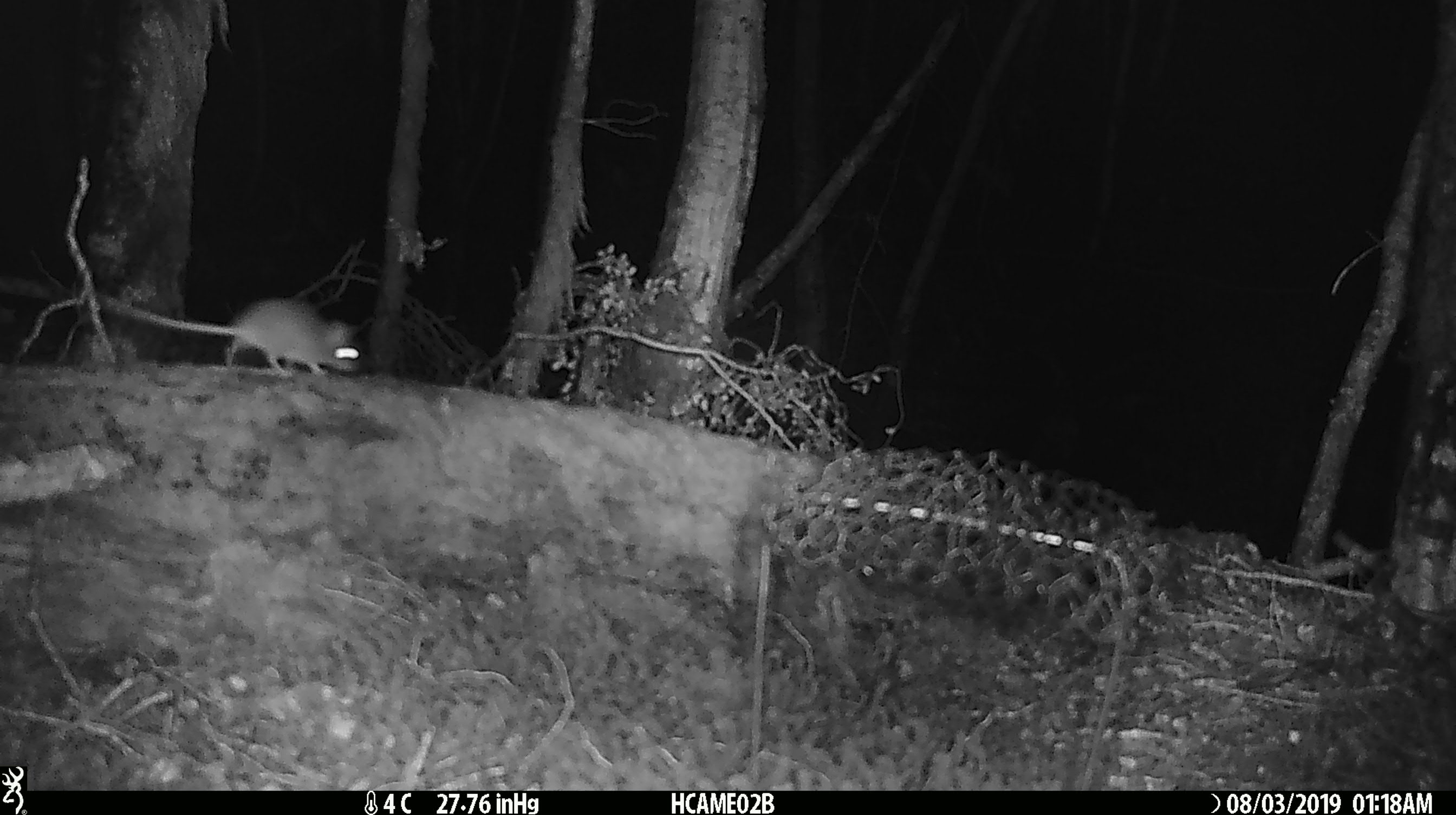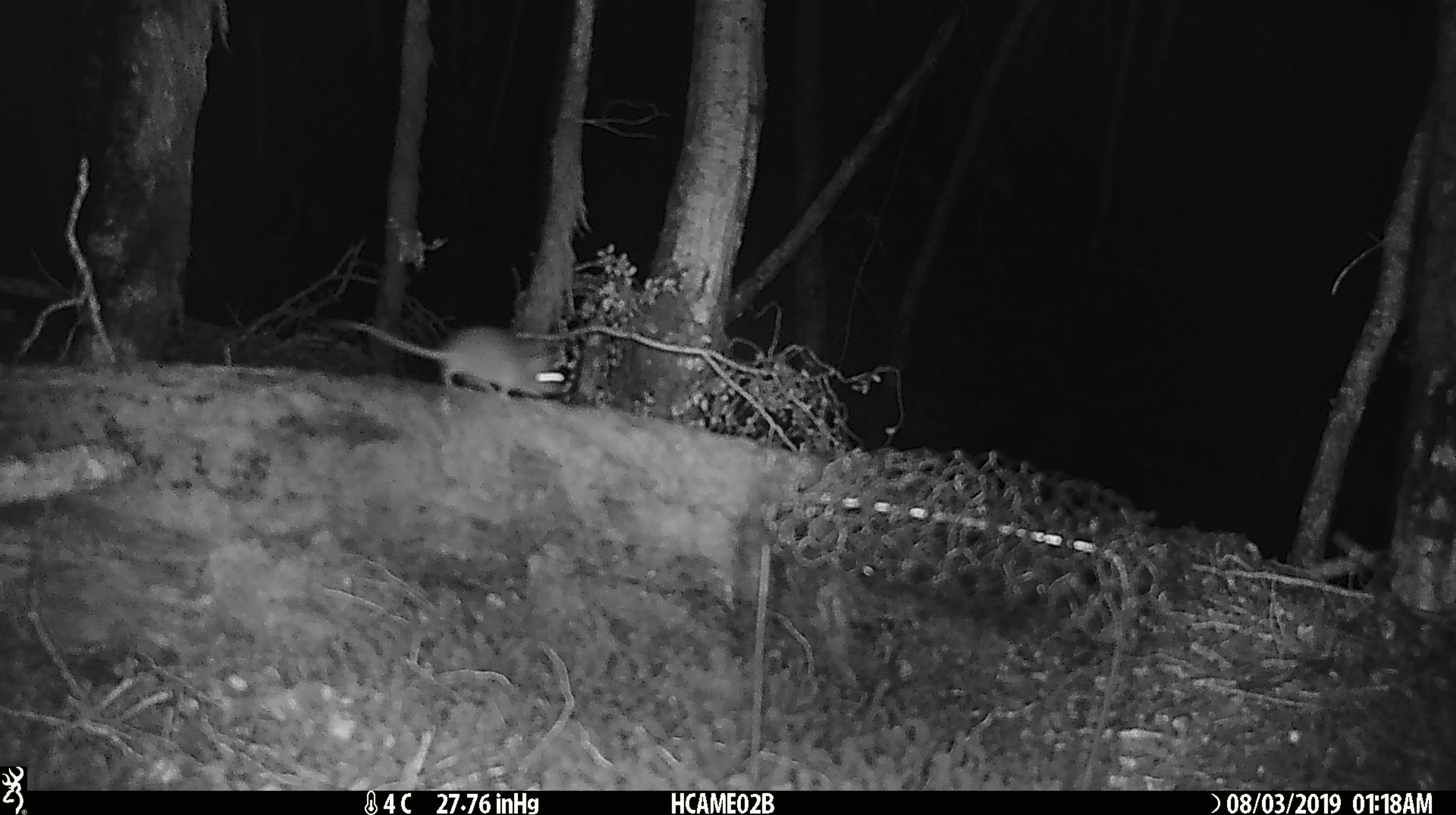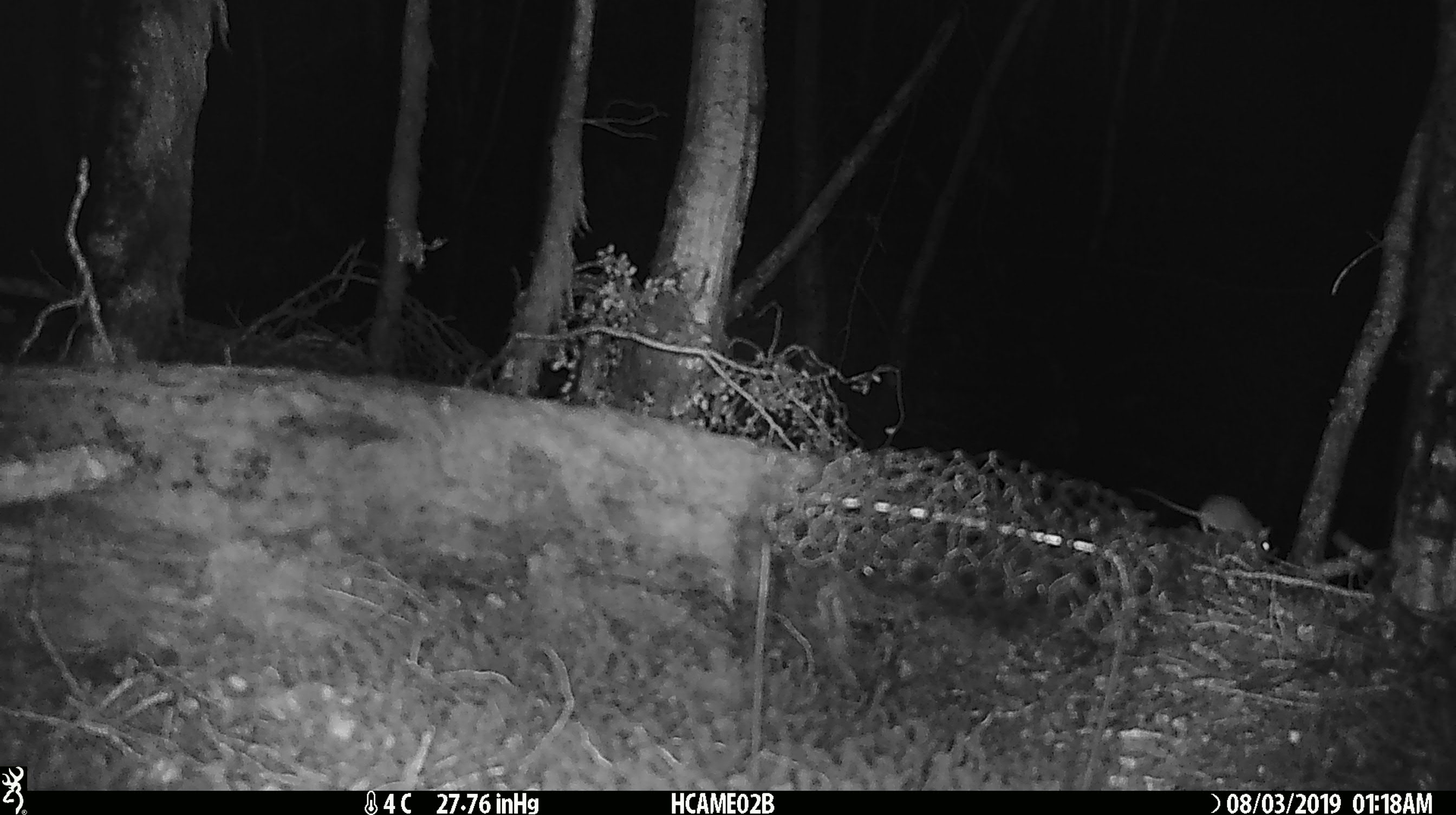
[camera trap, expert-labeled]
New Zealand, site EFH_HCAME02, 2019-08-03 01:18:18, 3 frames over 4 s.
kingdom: Animalia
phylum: Chordata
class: Mammalia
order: Rodentia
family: Muridae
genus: Mus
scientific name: Mus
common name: mouse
Mouse (Mus).